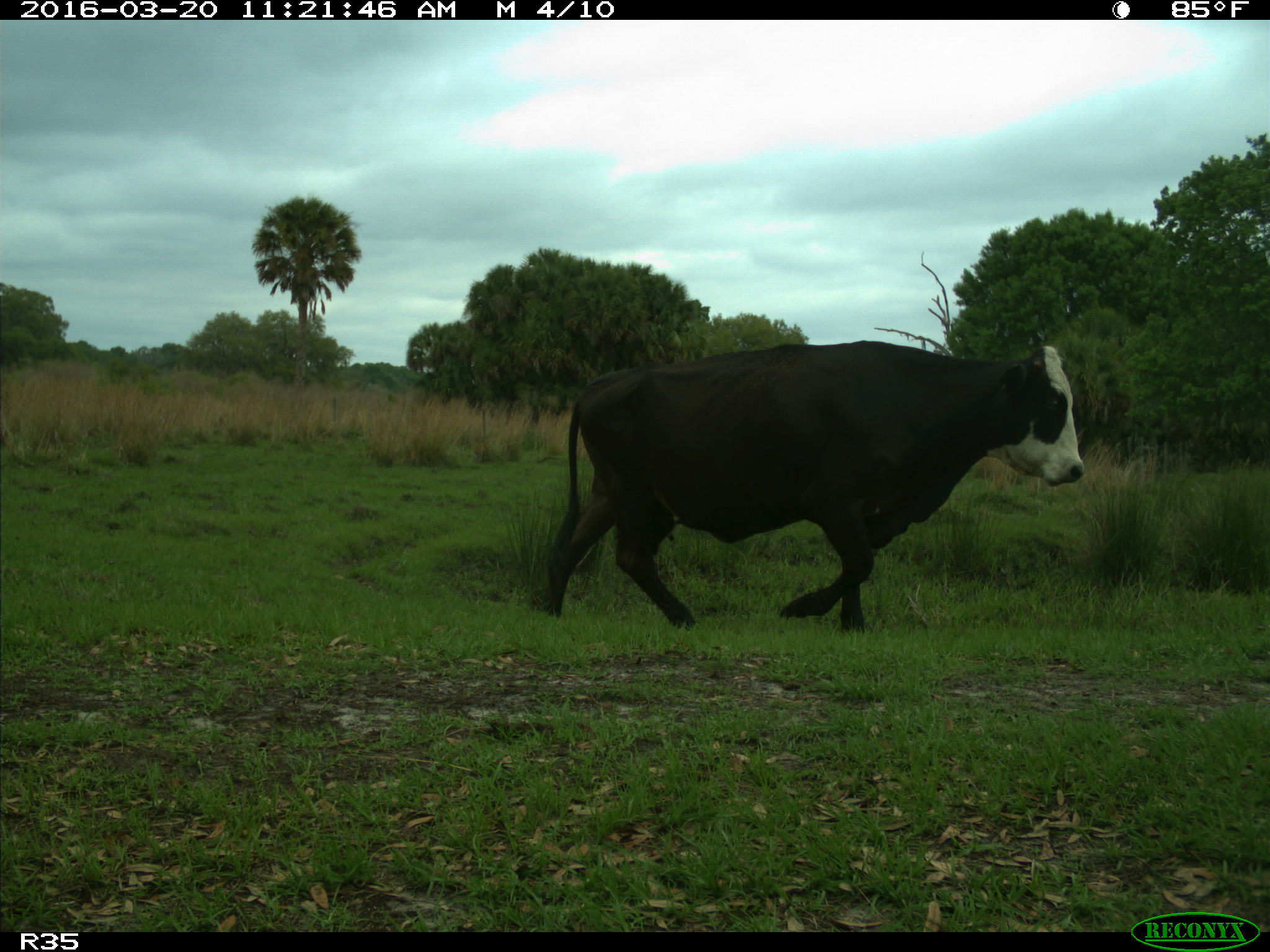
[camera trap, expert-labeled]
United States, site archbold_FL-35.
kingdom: Animalia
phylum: Chordata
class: Mammalia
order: Artiodactyla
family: Bovidae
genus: Bos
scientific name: Bos taurus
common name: domestic cow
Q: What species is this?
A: Bos taurus (domestic cow).